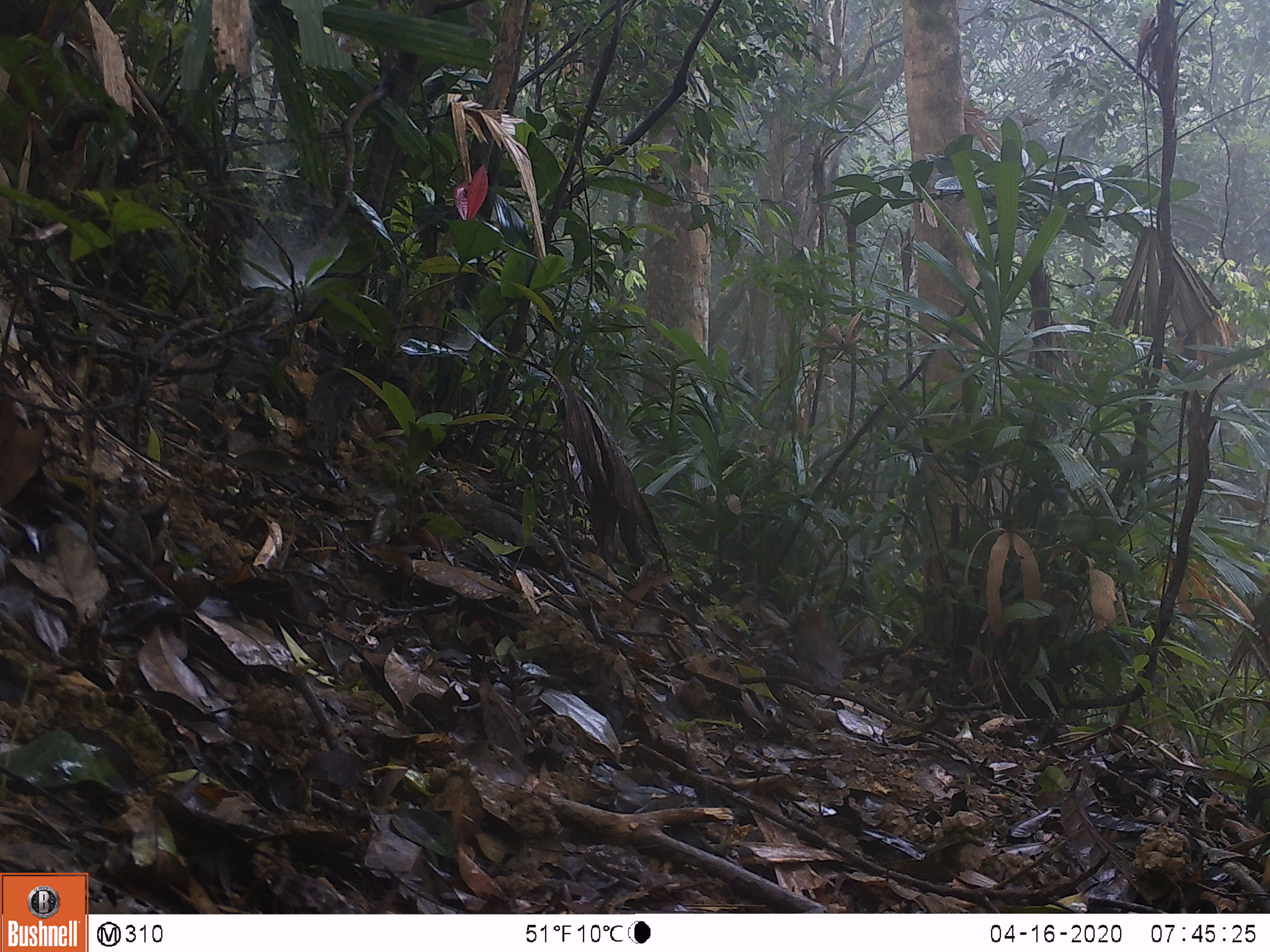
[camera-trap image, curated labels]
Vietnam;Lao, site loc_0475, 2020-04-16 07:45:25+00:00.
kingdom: Animalia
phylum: Chordata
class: Aves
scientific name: Aves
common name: bird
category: unidentified bird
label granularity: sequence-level